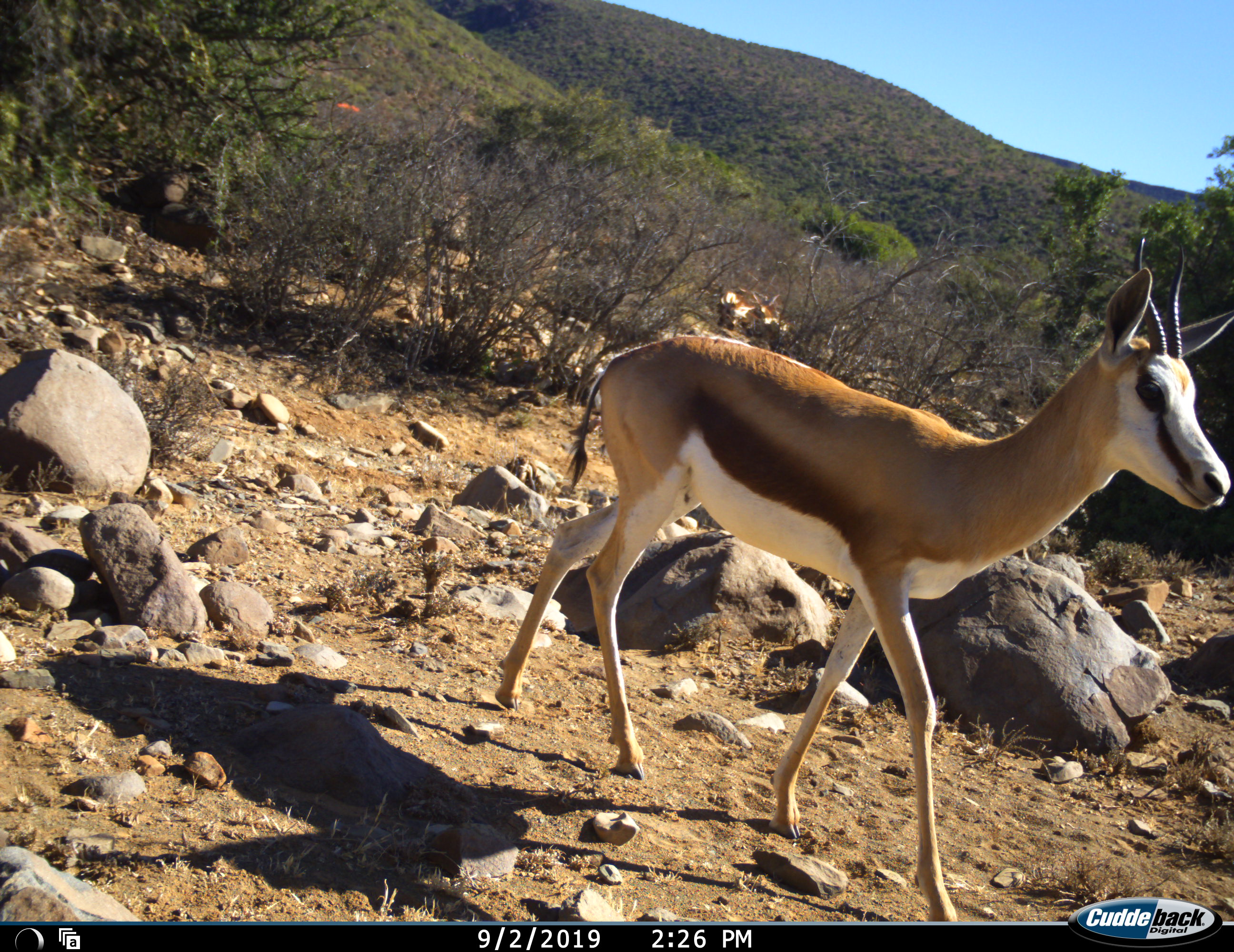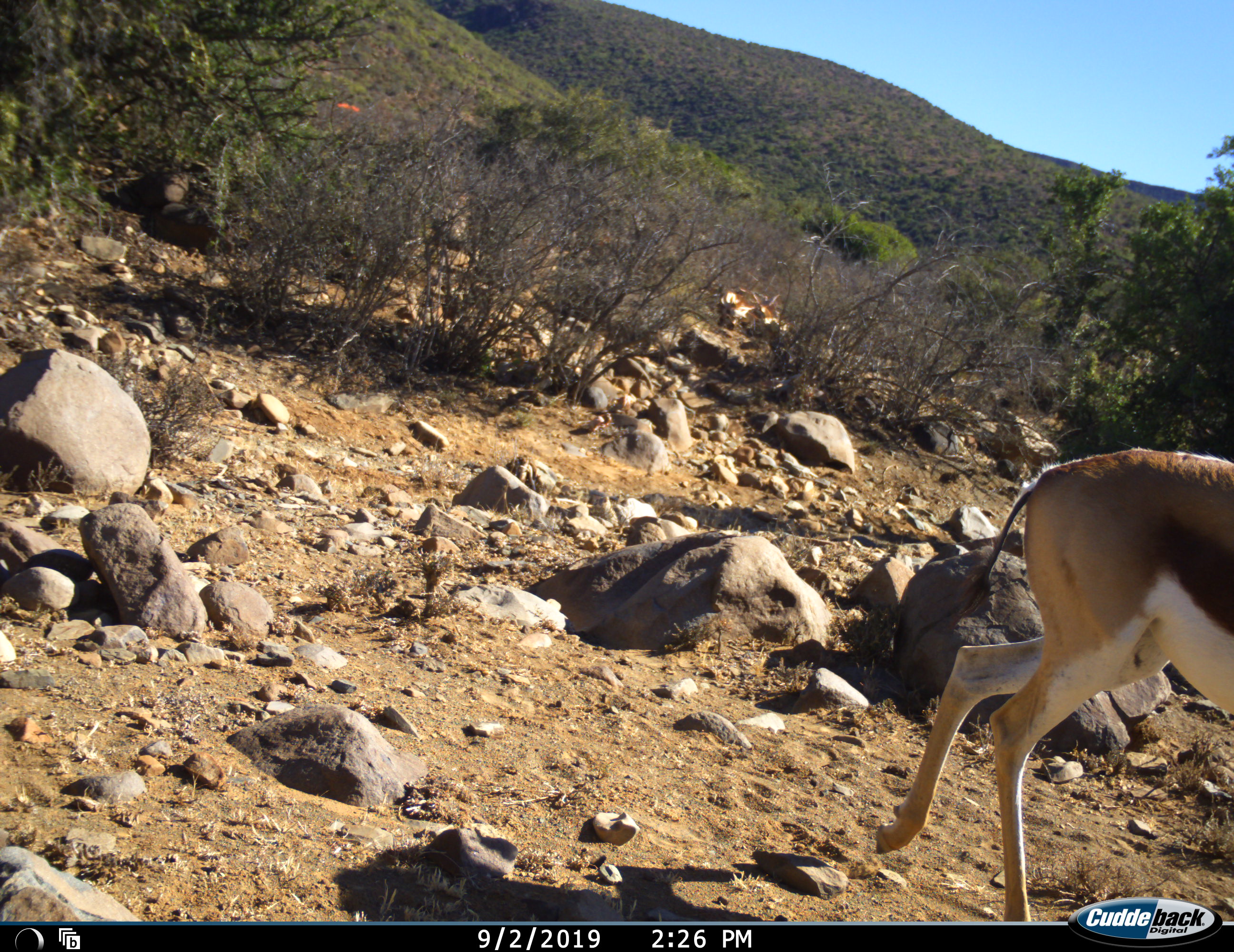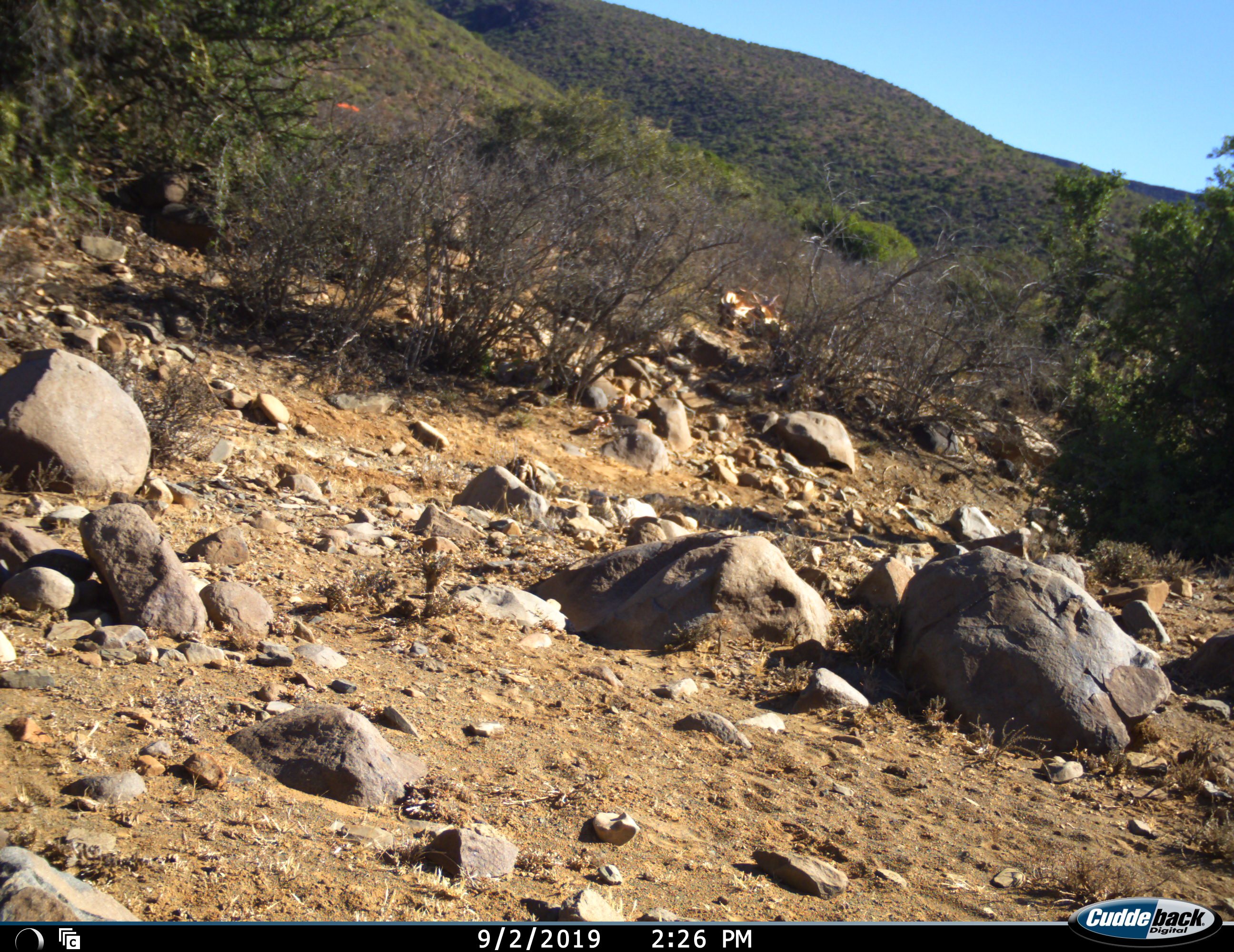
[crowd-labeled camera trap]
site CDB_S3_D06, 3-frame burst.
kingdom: Animalia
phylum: Chordata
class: Mammalia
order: Artiodactyla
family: Bovidae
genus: Antidorcas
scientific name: Antidorcas marsupialis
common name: springbok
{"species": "springbok (Antidorcas marsupialis)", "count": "1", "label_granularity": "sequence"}